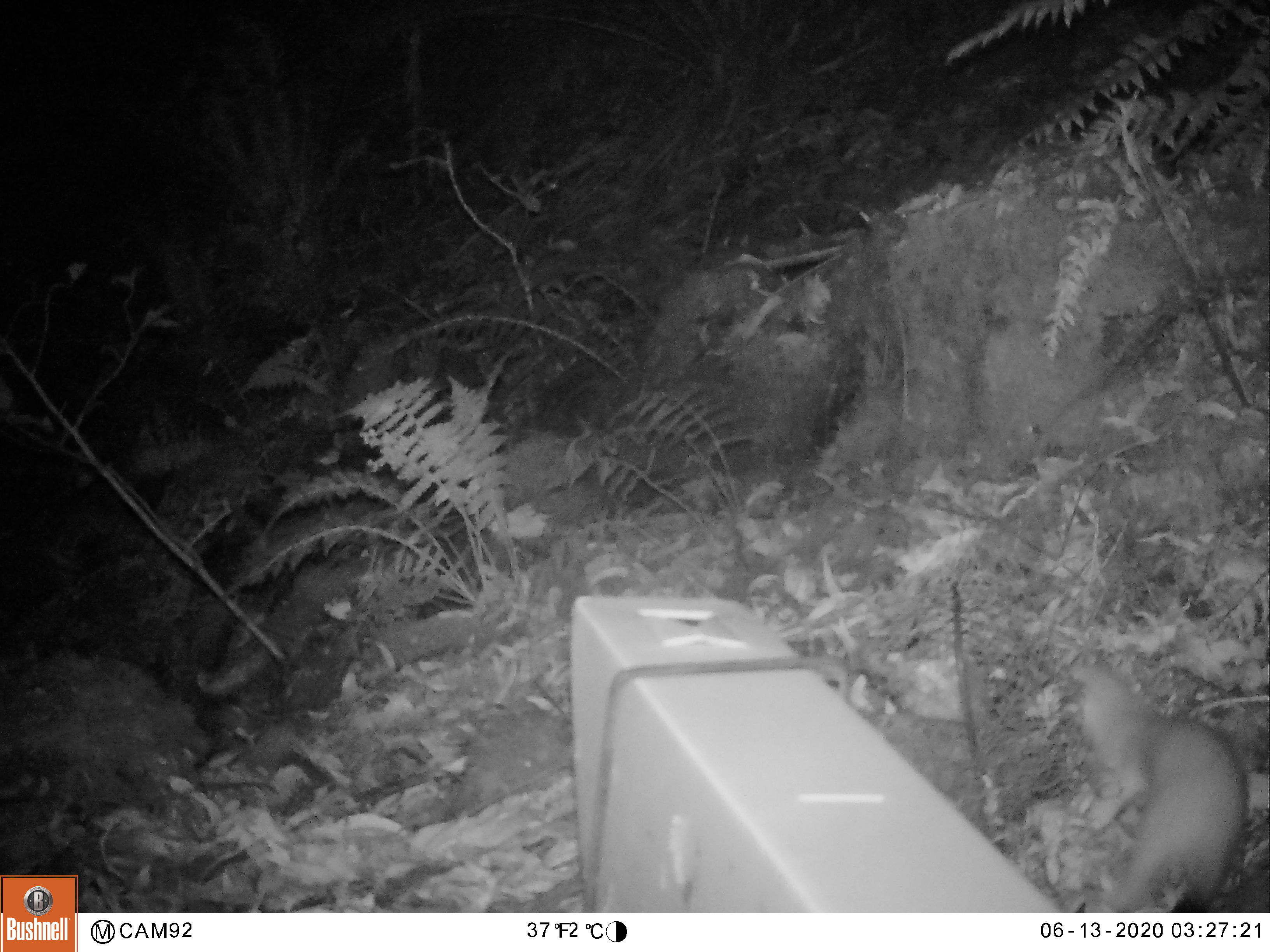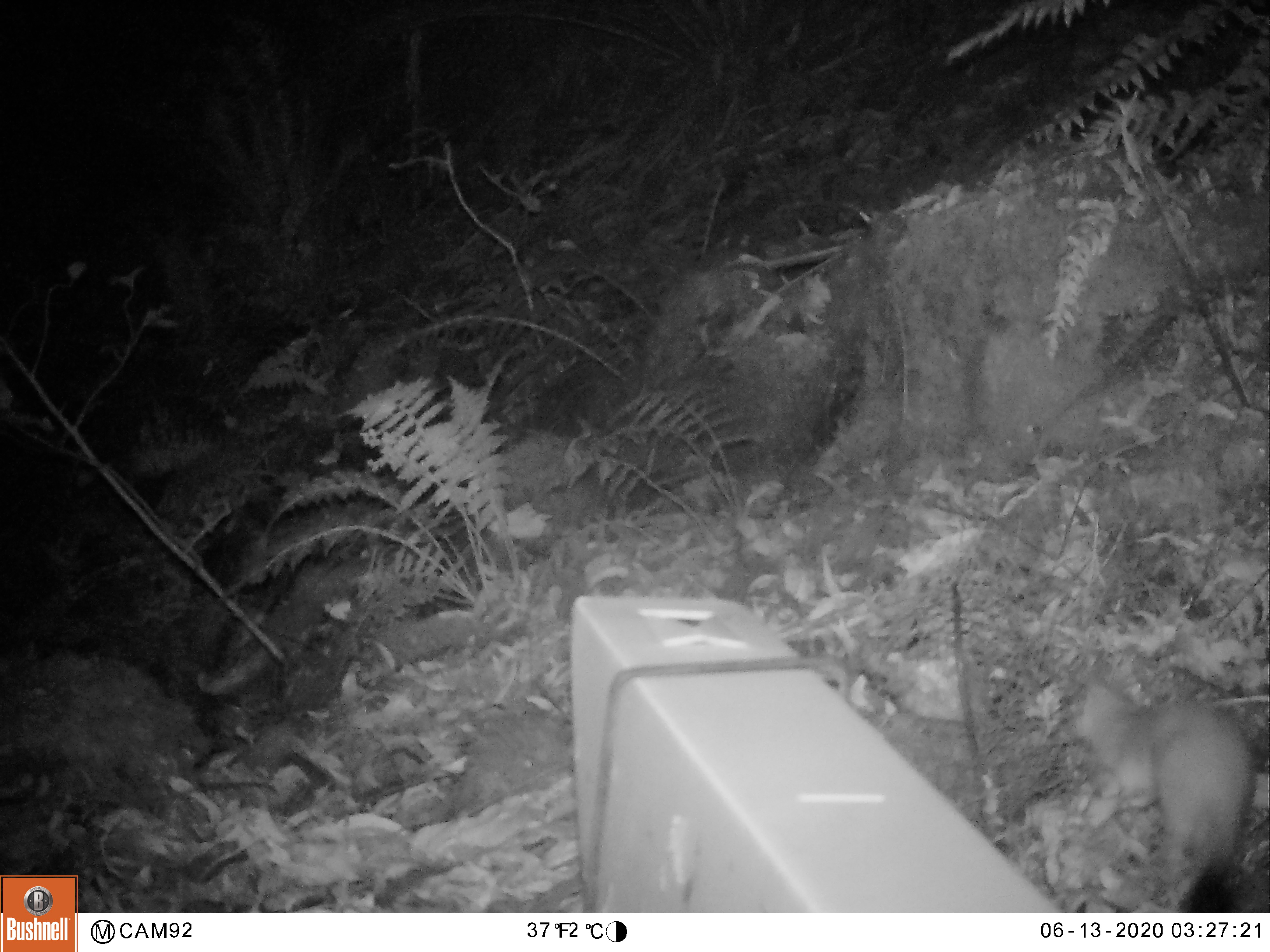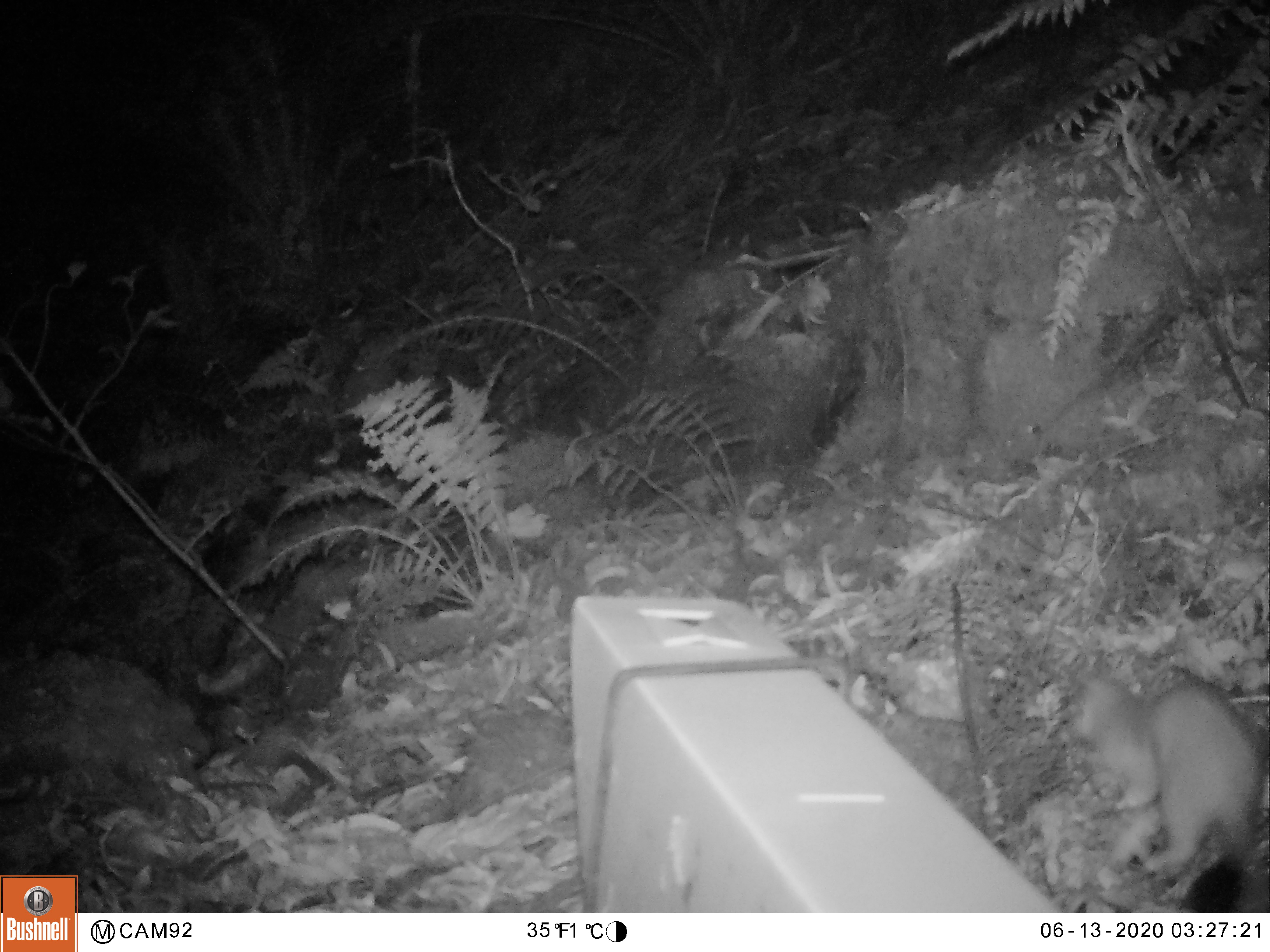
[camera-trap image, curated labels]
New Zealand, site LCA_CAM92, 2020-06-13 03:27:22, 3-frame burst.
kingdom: Animalia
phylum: Chordata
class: Mammalia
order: Carnivora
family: Mustelidae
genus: Mustela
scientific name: Mustela erminea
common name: stoat